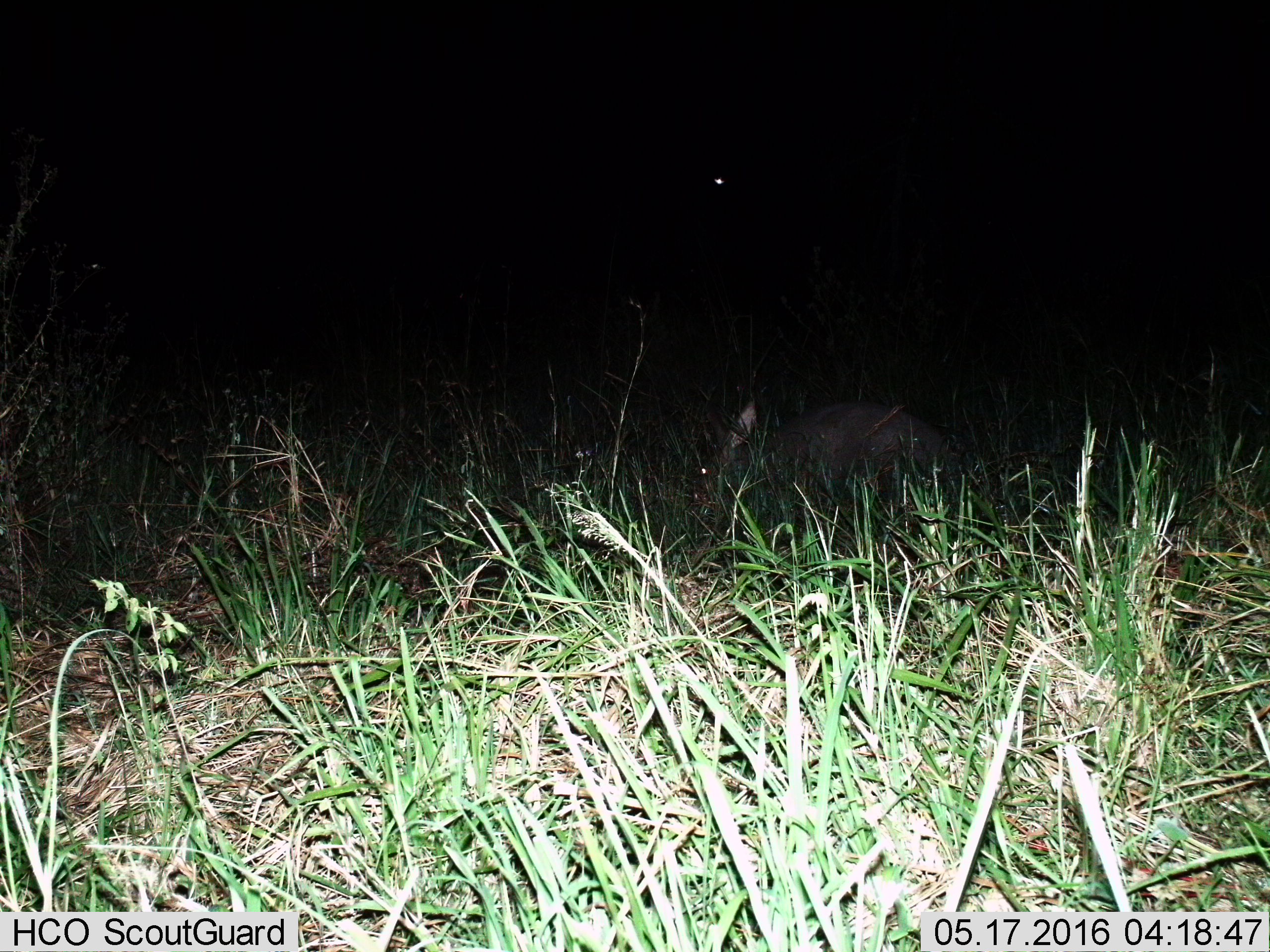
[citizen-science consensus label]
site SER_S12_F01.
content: unidentified animal